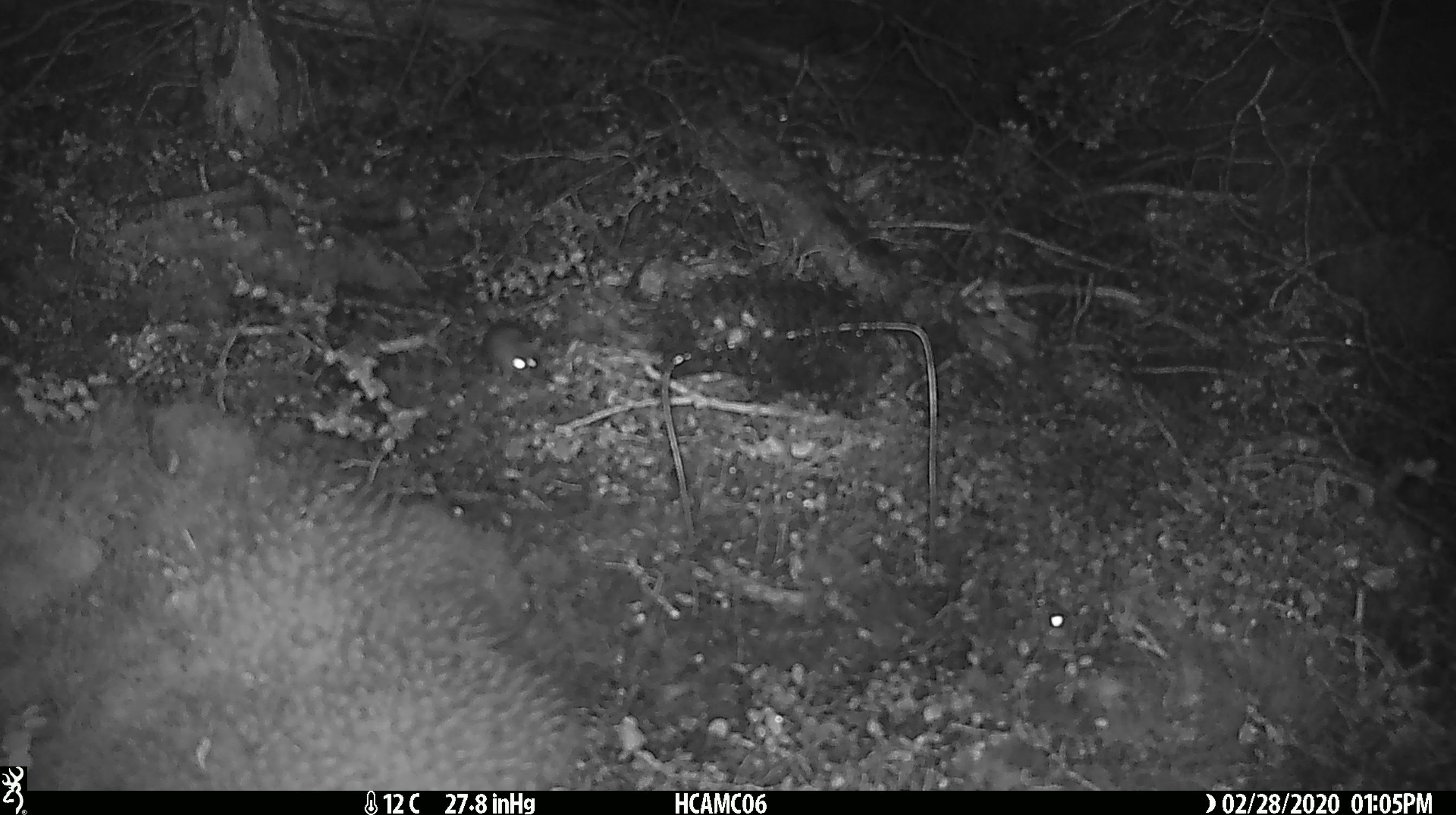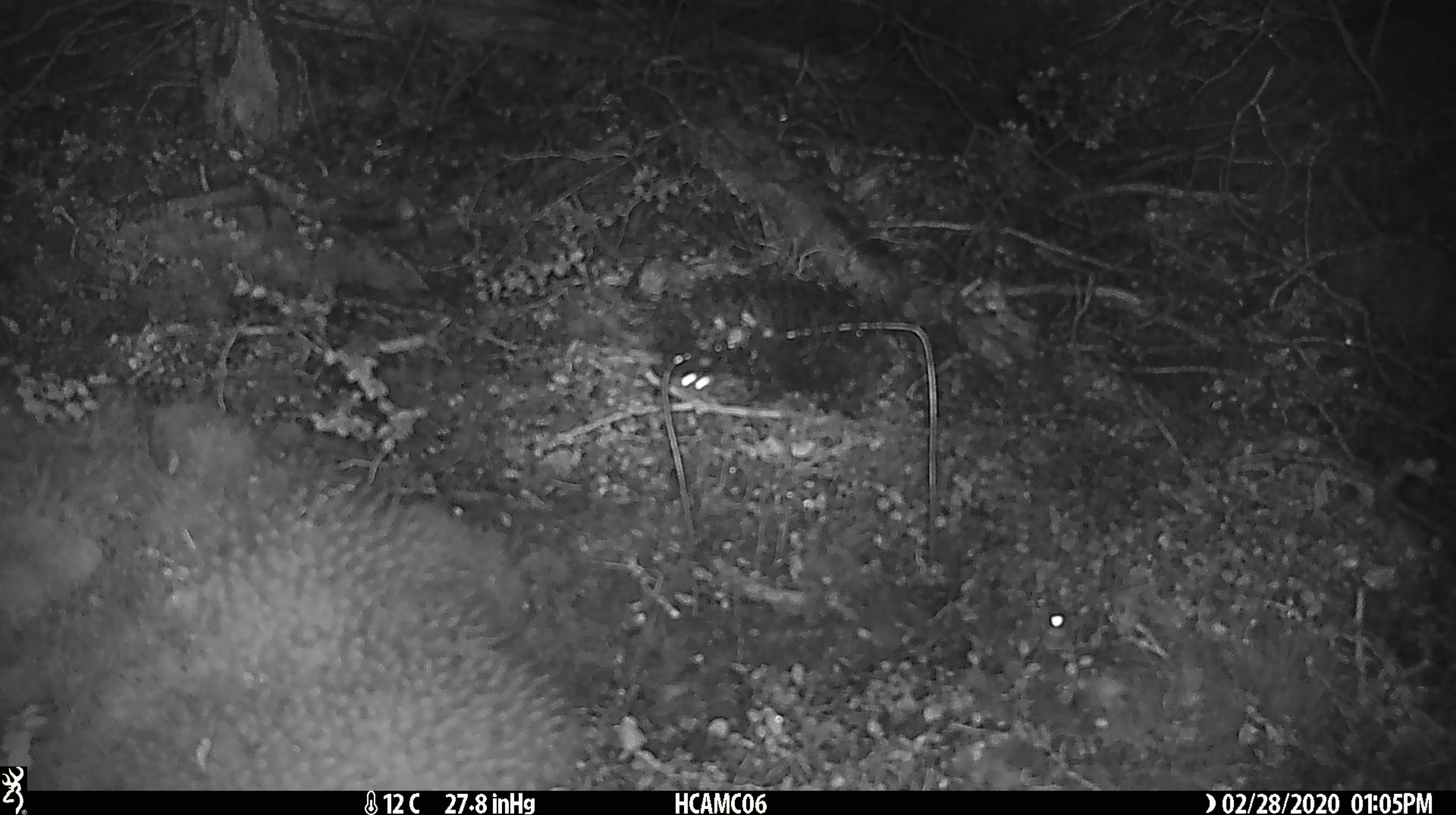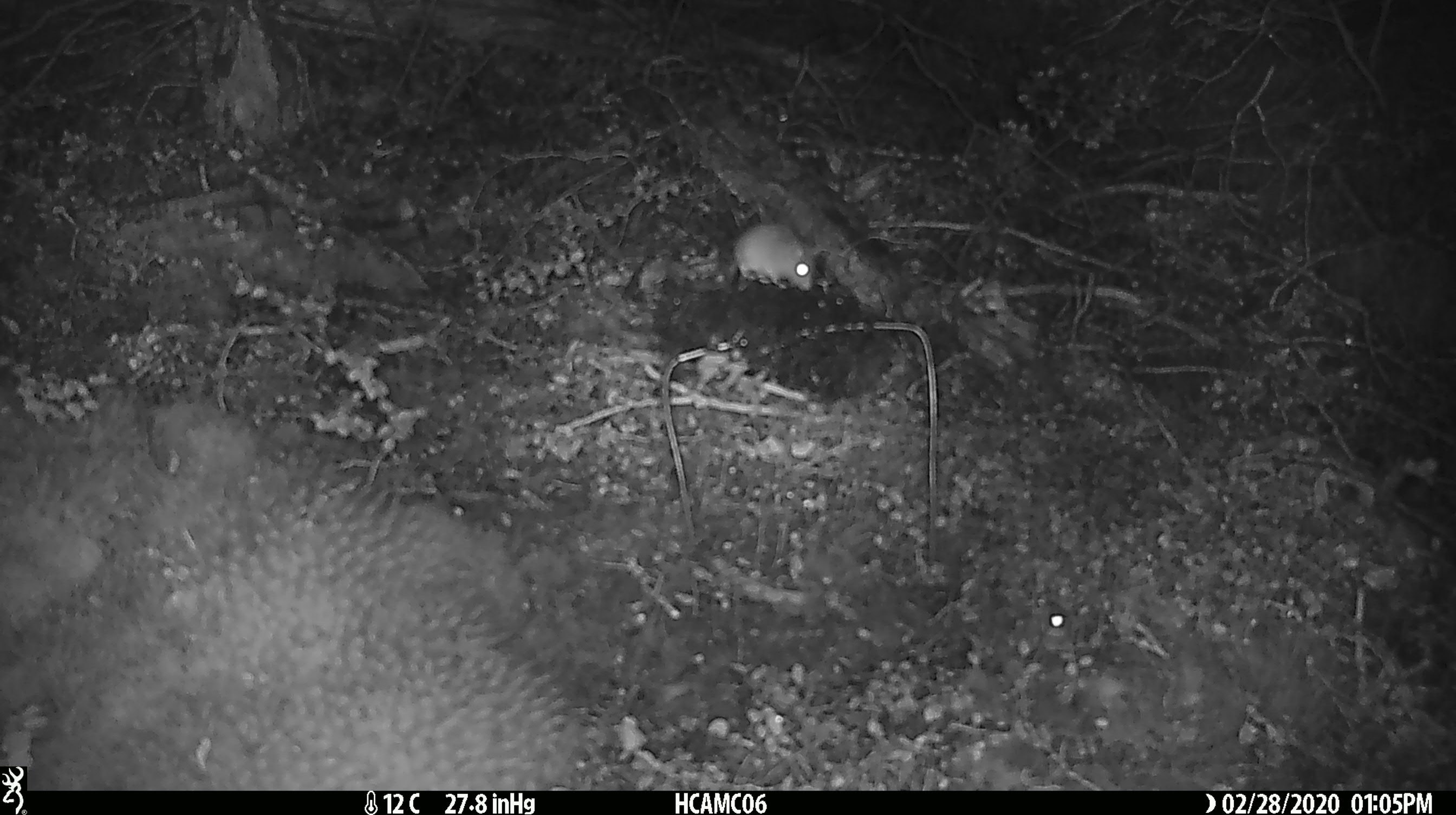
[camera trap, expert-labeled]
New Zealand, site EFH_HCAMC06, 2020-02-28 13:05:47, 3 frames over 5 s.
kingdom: Animalia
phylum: Chordata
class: Mammalia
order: Rodentia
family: Muridae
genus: Mus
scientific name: Mus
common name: mouse